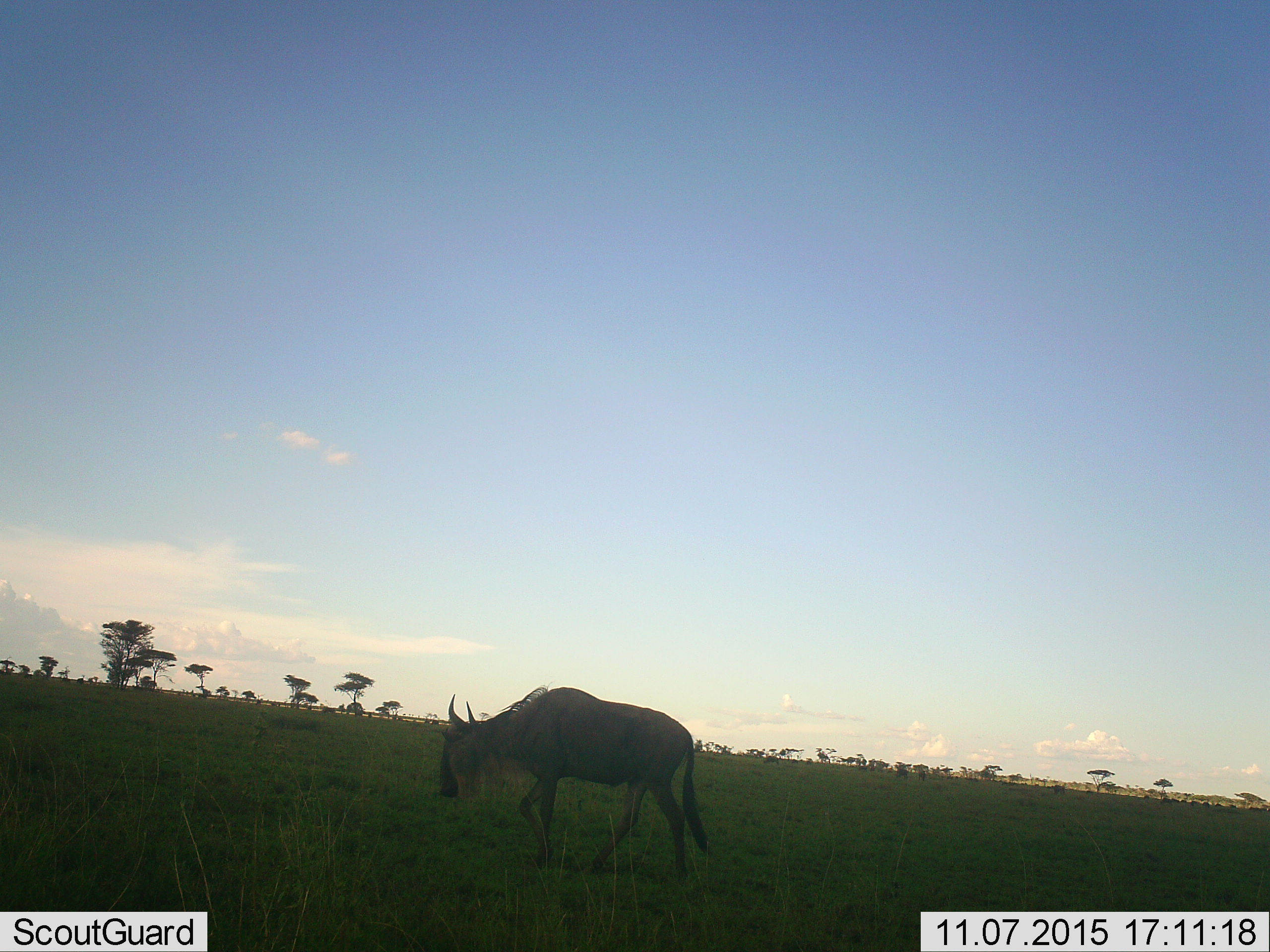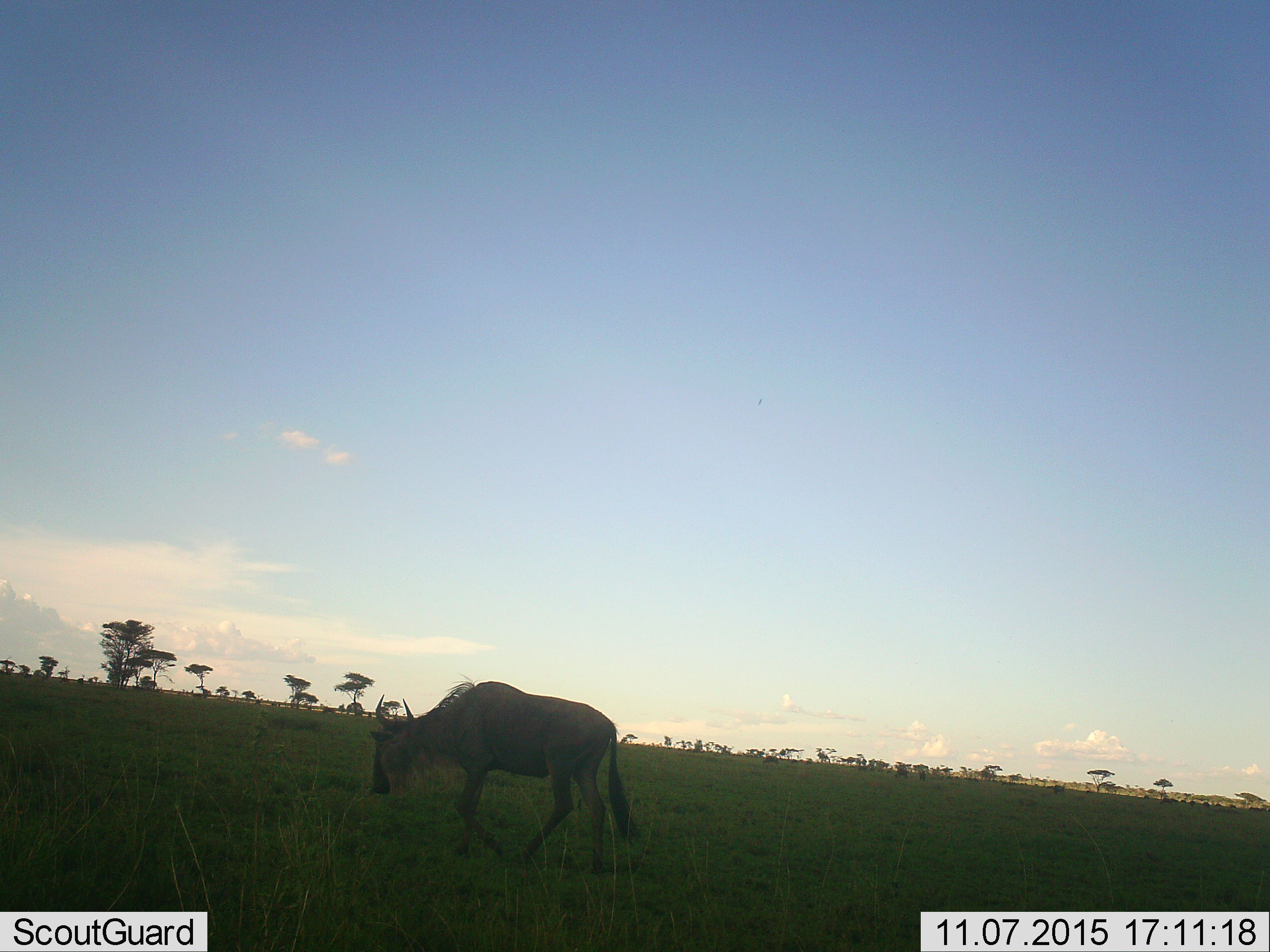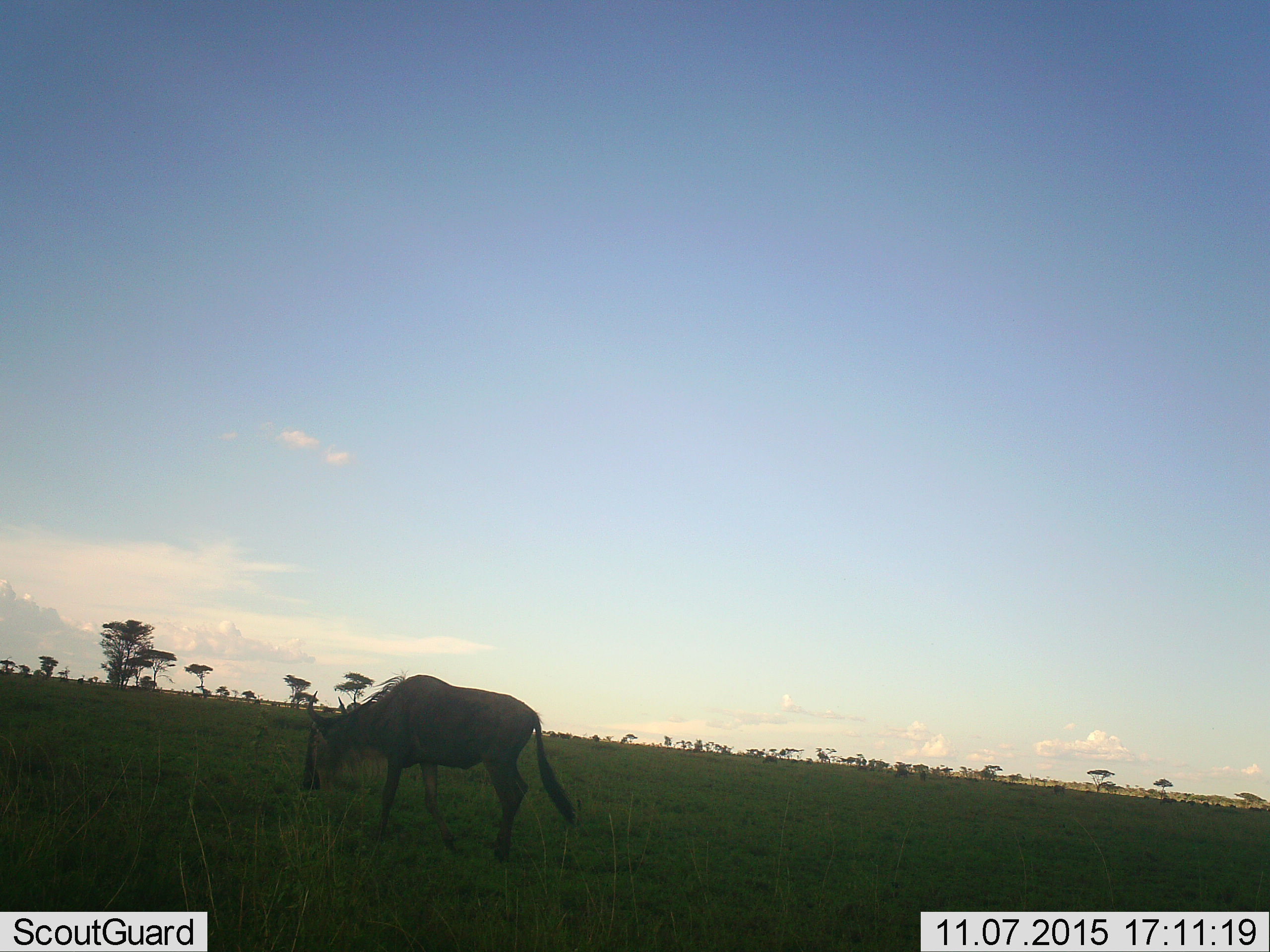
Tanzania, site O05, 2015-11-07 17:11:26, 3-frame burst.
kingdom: Animalia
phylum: Chordata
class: Mammalia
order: Artiodactyla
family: Bovidae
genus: Connochaetes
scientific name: Connochaetes taurinus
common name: blue wildebeest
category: wildebeest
Wildebeest (blue wildebeest) (Connochaetes taurinus), count 1. Behavior (volunteer vote fractions): standing 12%, resting 0%, moving 100%, interacting 0%. Young present (vote fraction): 0%. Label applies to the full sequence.